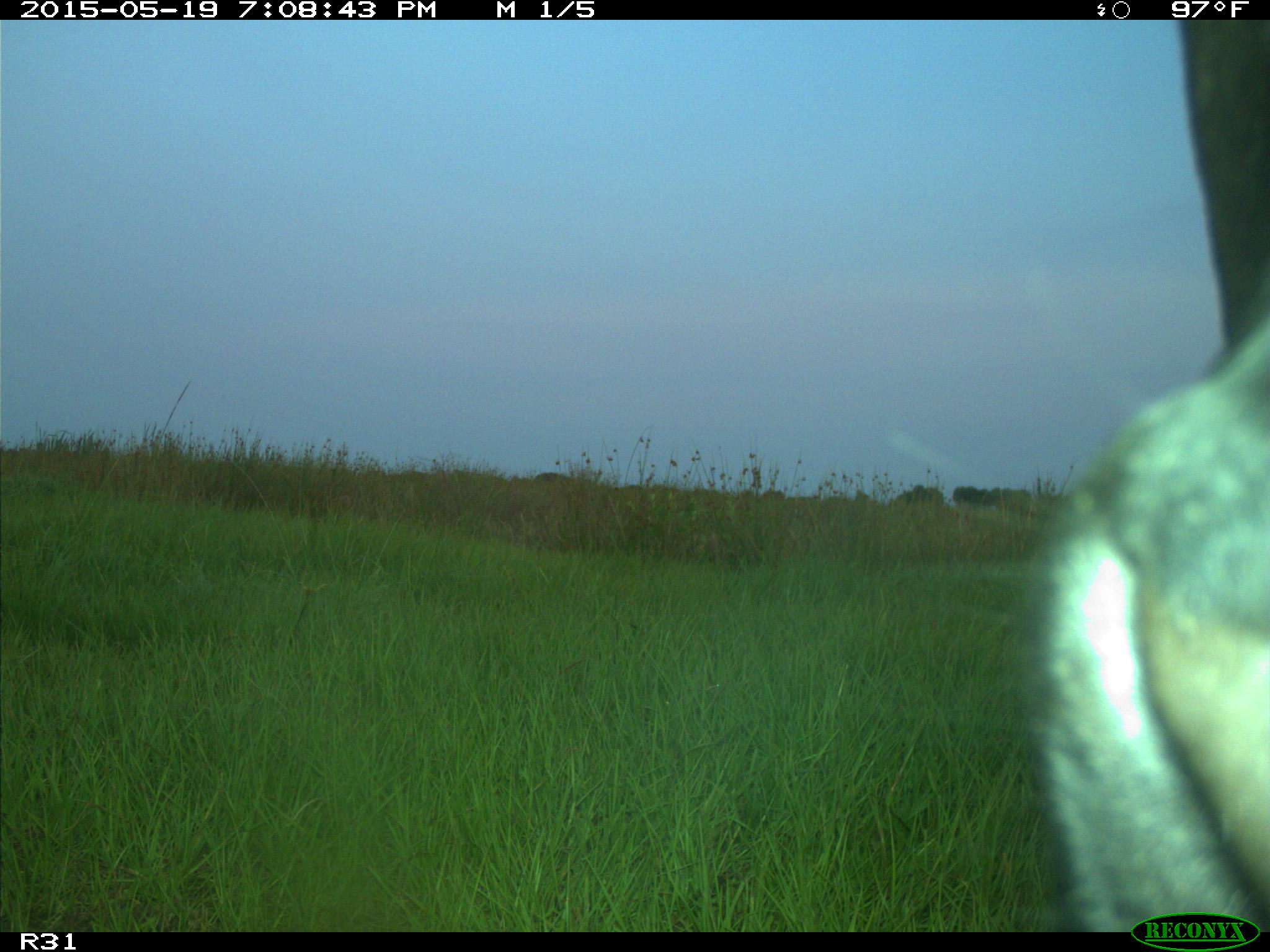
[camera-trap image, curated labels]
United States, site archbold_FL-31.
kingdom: Animalia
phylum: Chordata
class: Mammalia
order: Artiodactyla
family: Bovidae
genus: Bos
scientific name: Bos taurus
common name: domestic cow